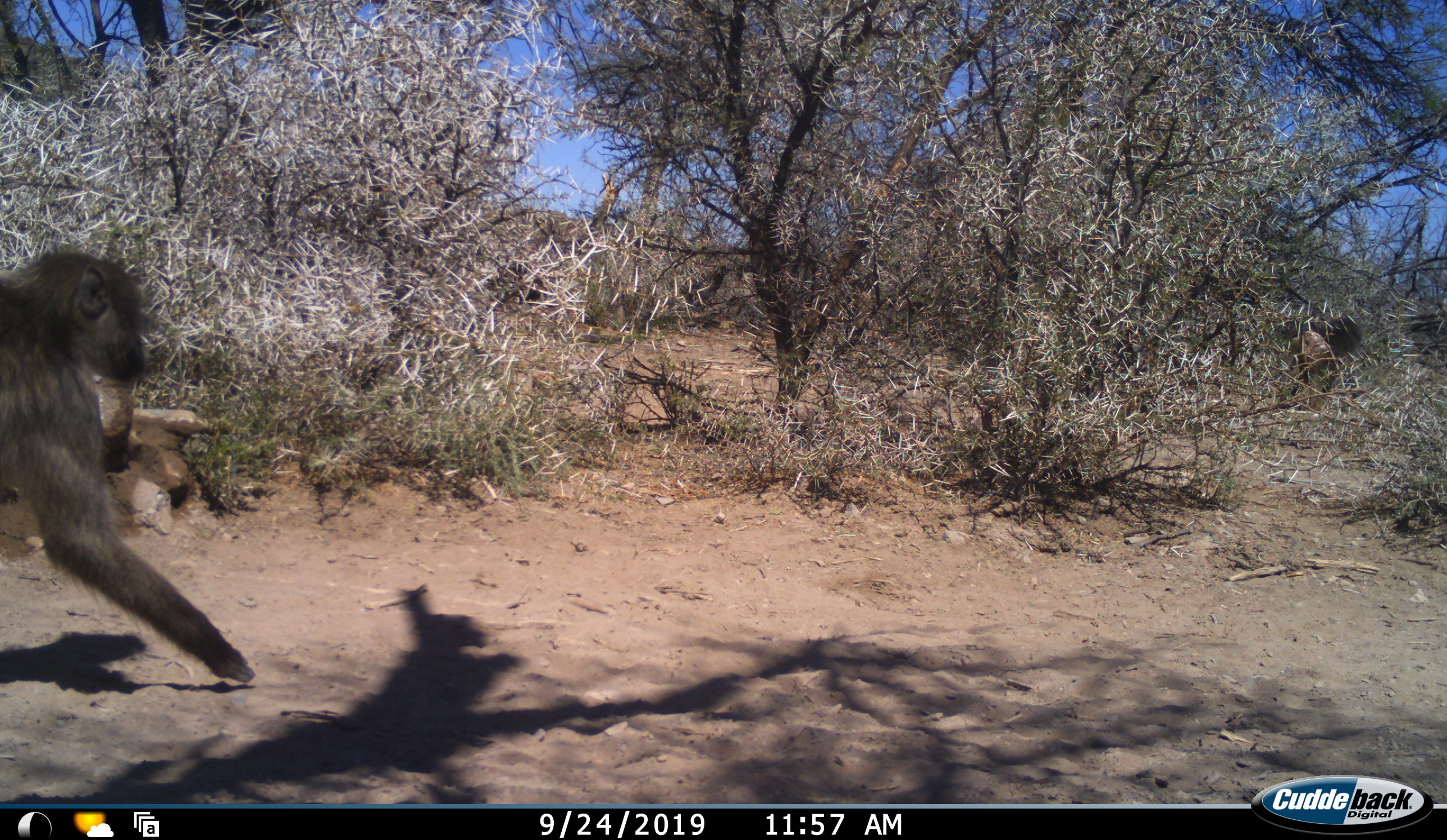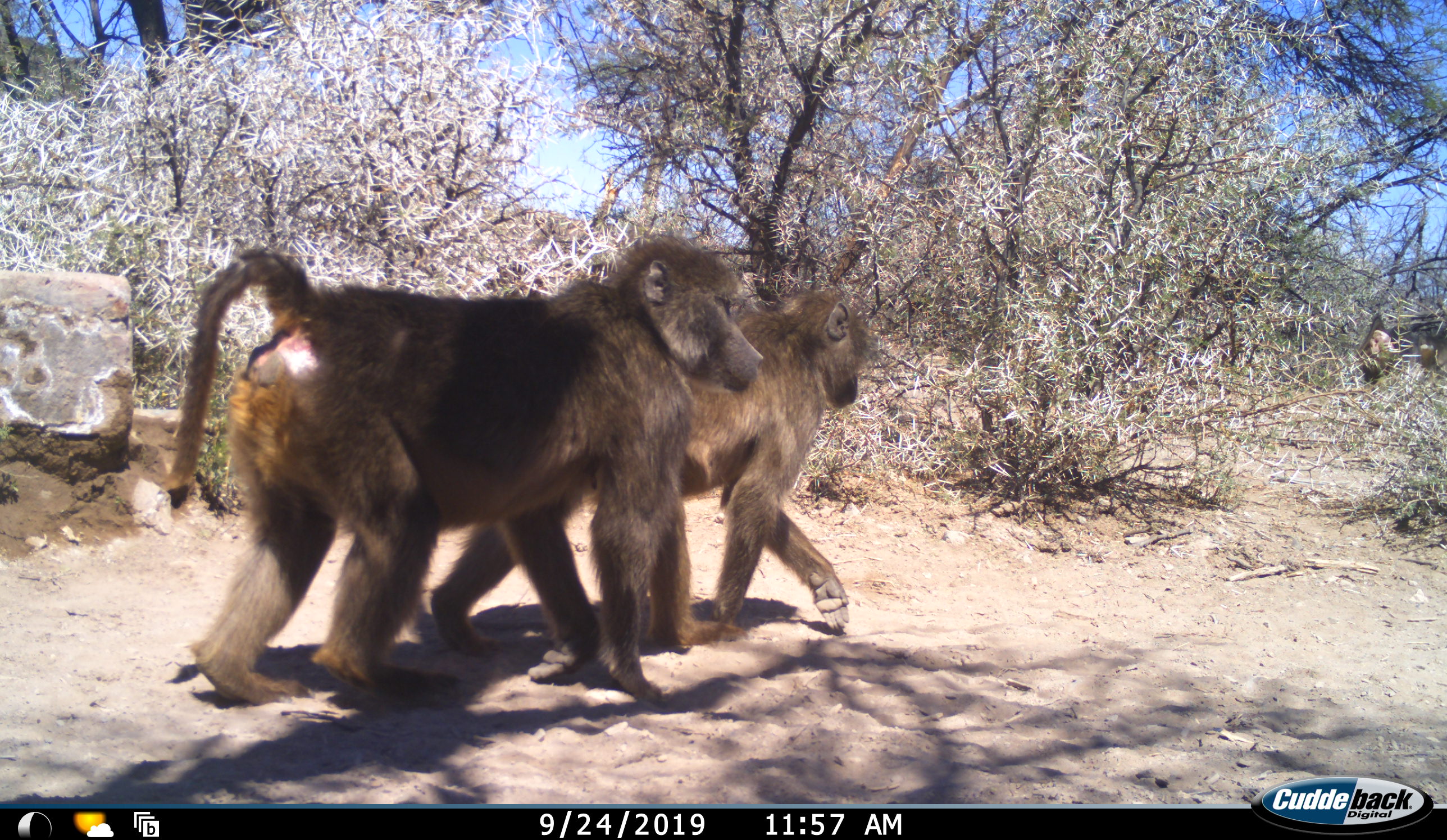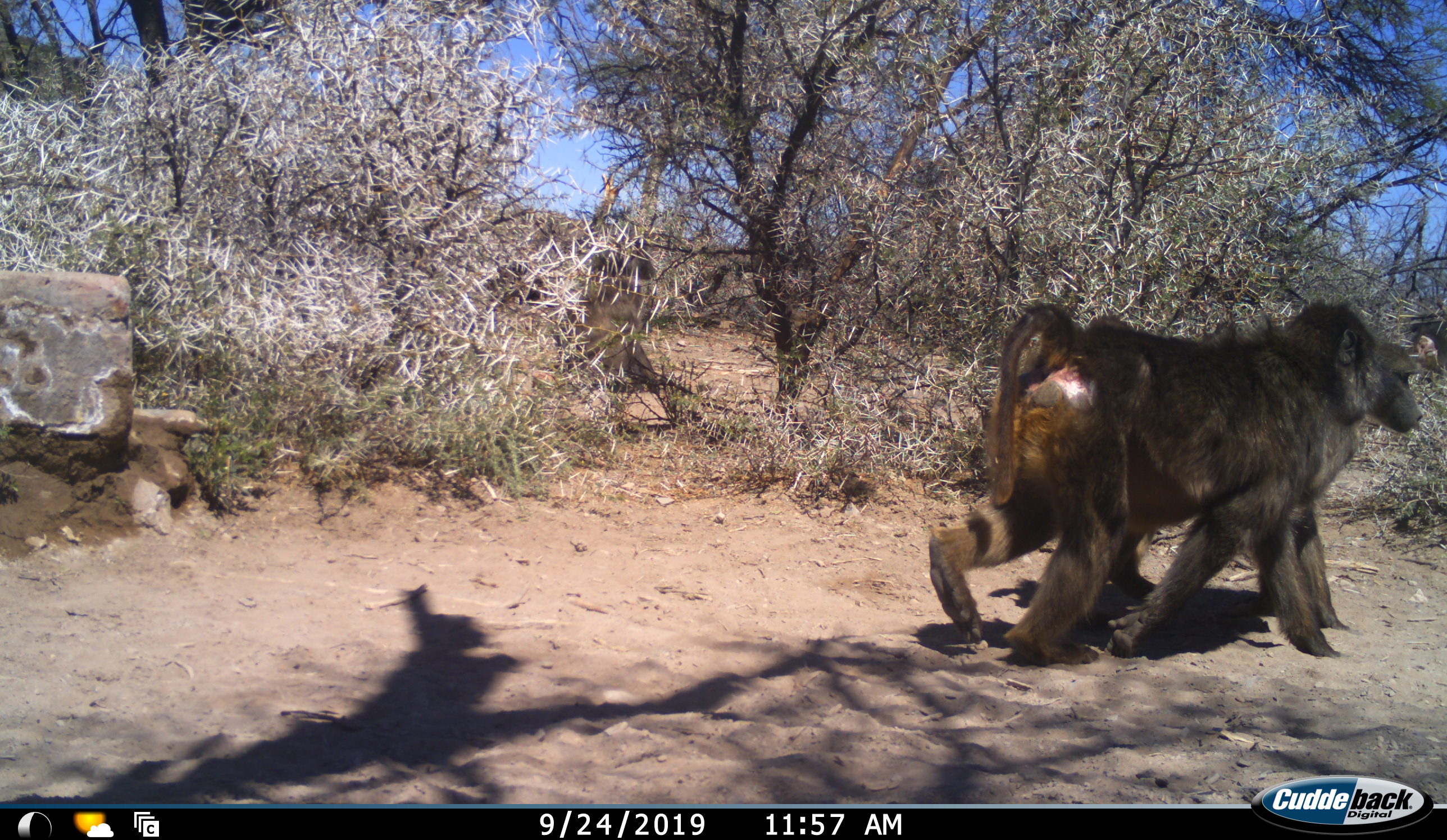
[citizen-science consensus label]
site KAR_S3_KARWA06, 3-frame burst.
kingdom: Animalia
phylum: Chordata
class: Mammalia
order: Primates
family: Cercopithecidae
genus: Papio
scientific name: Papio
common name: baboon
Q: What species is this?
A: Baboon (Papio).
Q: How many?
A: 2.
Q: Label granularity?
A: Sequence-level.